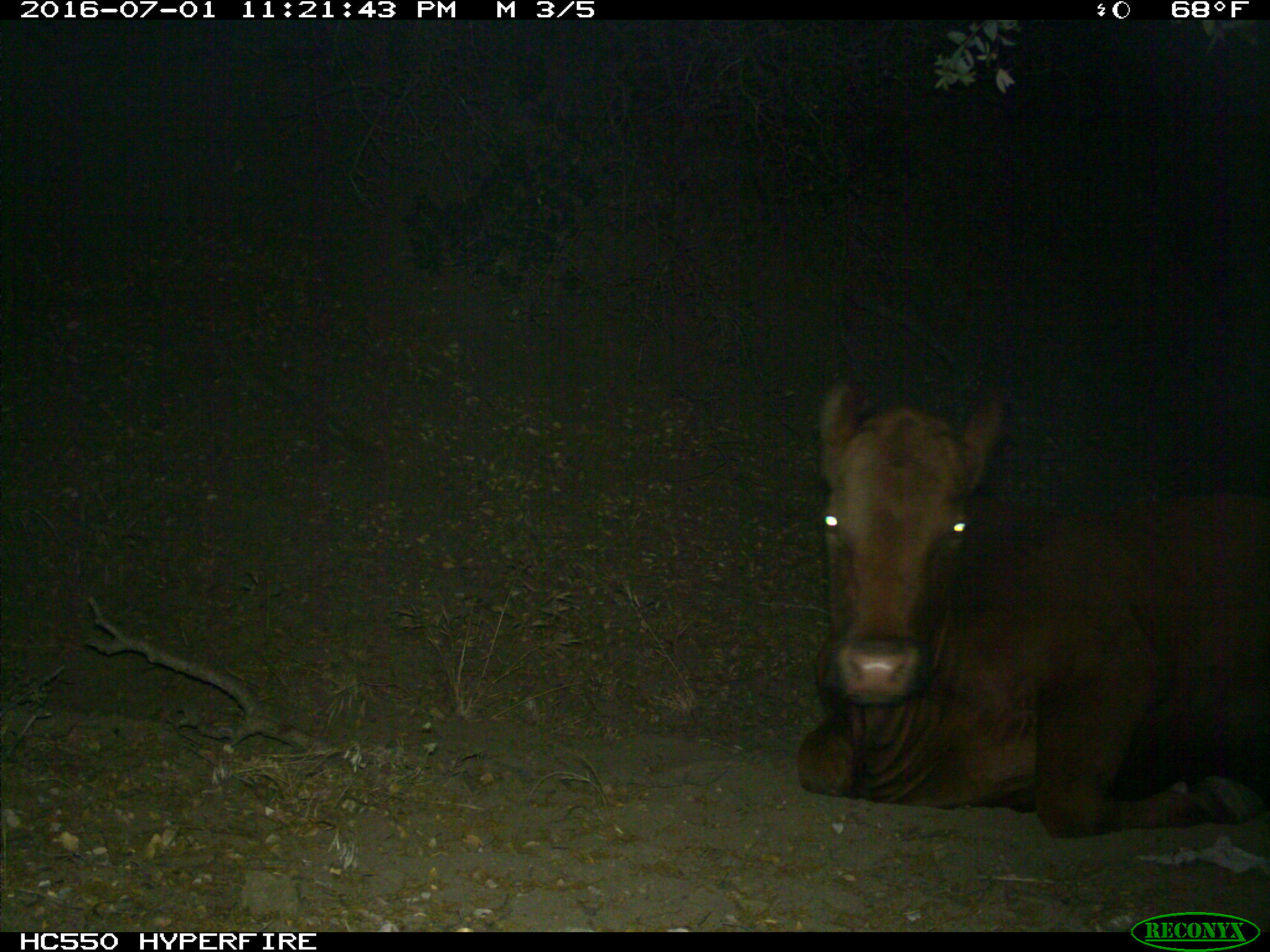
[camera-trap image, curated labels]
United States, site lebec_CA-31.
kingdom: Animalia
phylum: Chordata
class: Mammalia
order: Artiodactyla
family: Bovidae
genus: Bos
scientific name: Bos taurus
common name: domestic cow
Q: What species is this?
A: Bos taurus (domestic cow).